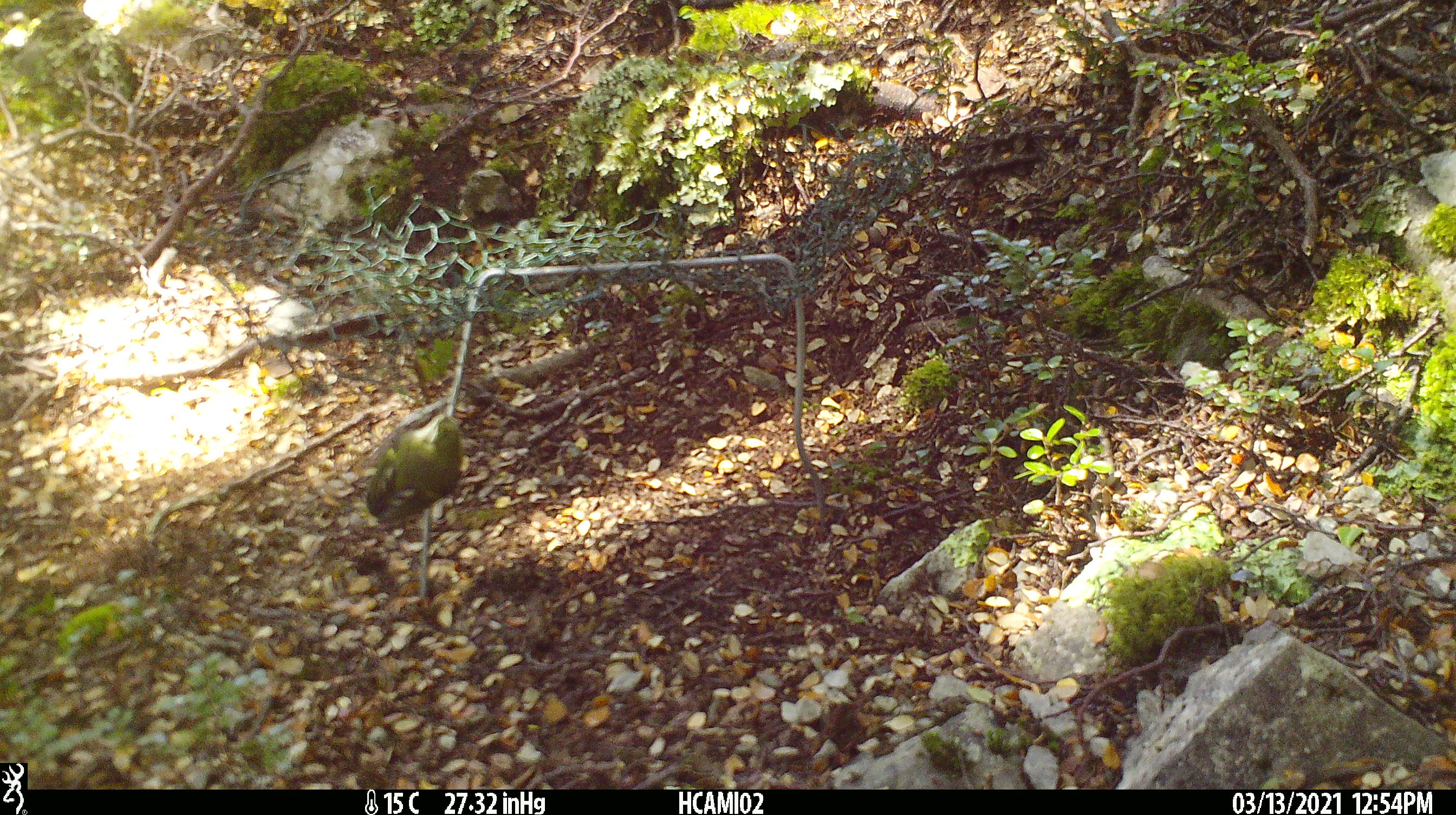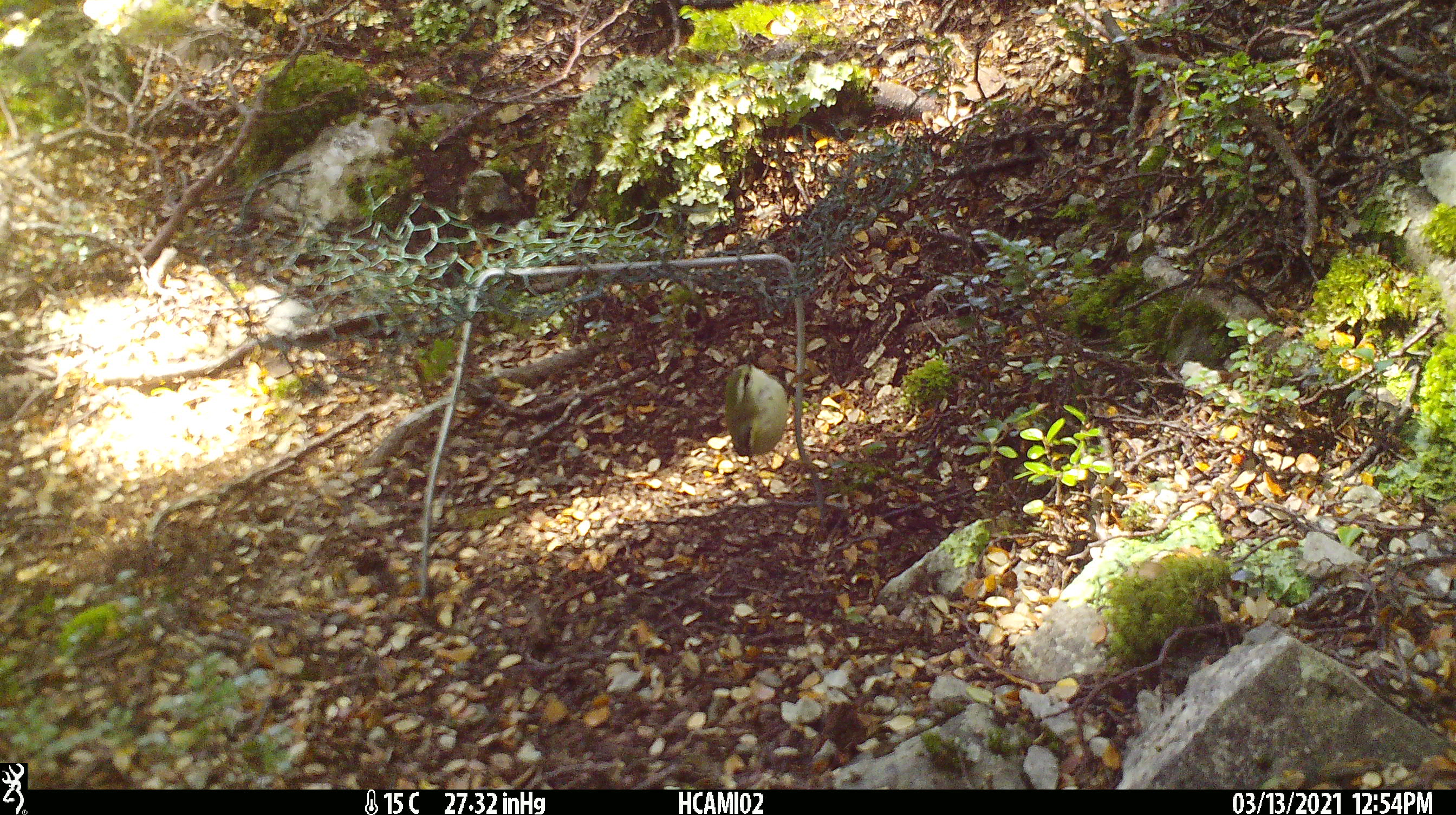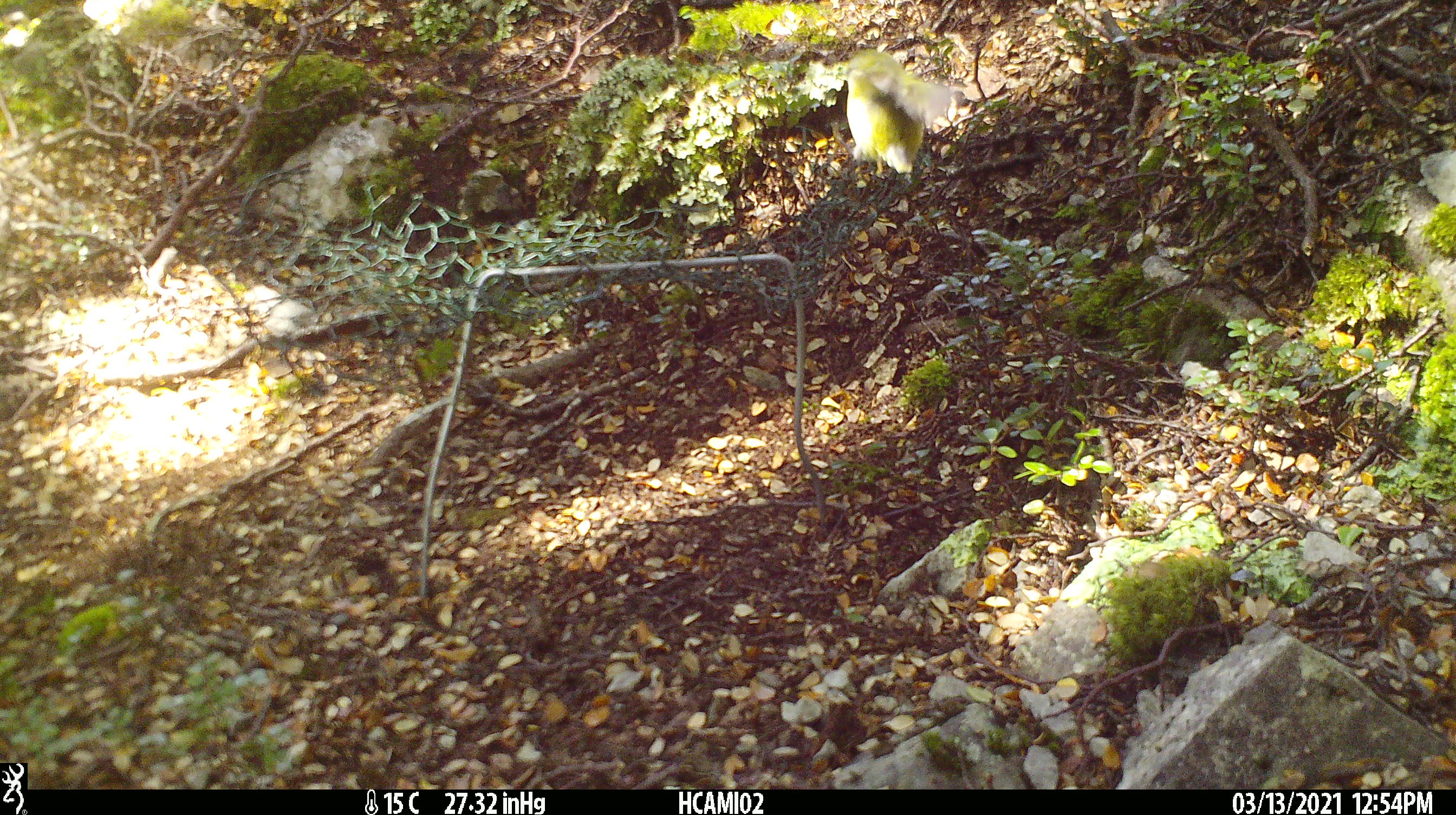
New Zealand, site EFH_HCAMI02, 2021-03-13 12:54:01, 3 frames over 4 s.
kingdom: Animalia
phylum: Chordata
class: Aves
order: Passeriformes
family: Acanthisittidae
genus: Acanthisitta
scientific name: Acanthisitta chloris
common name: rifleman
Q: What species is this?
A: Rifleman (Acanthisitta chloris).